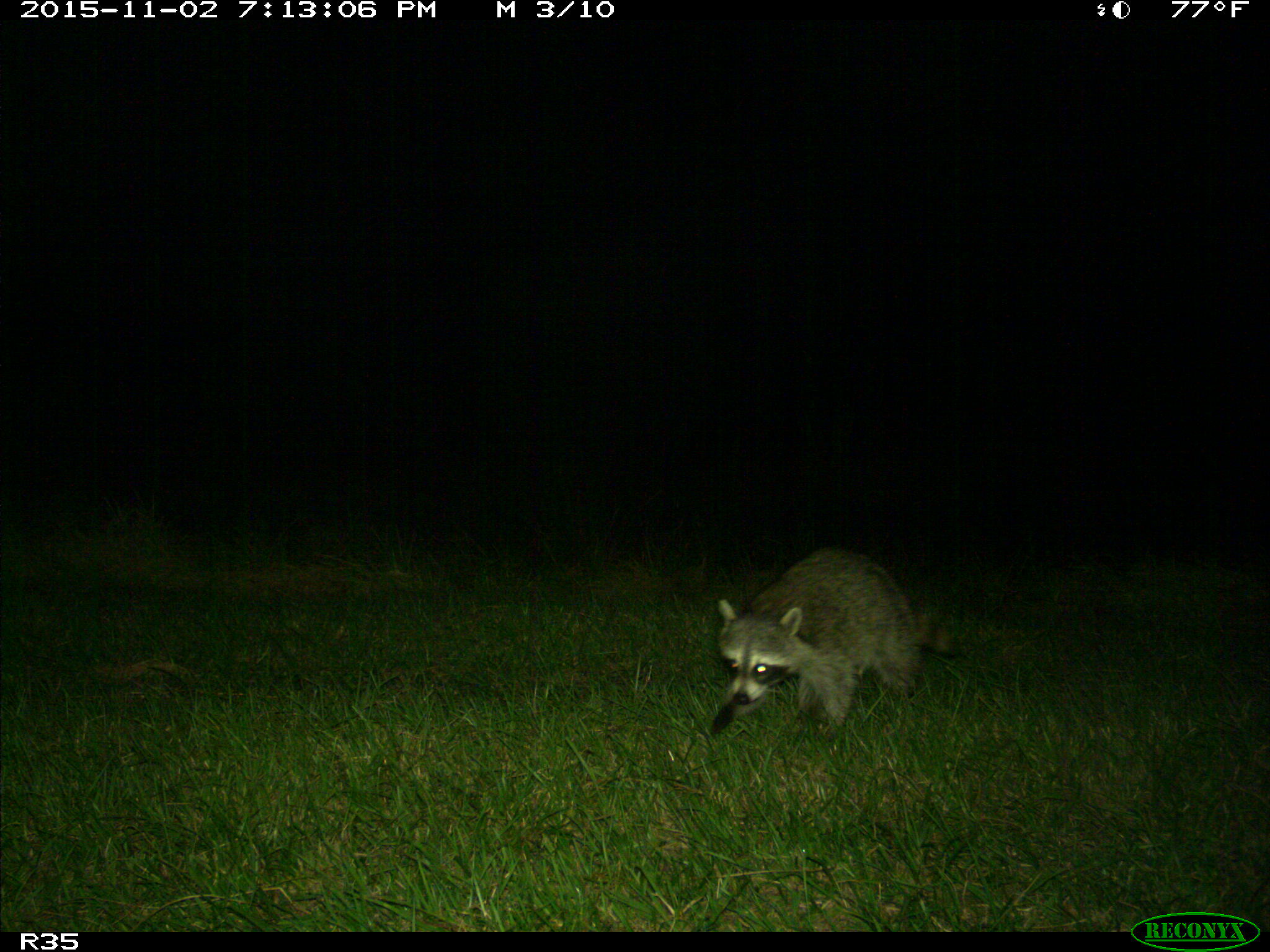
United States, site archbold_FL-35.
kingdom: Animalia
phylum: Chordata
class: Mammalia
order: Carnivora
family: Procyonidae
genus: Procyon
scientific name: Procyon lotor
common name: common raccoon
Procyon lotor (common raccoon).